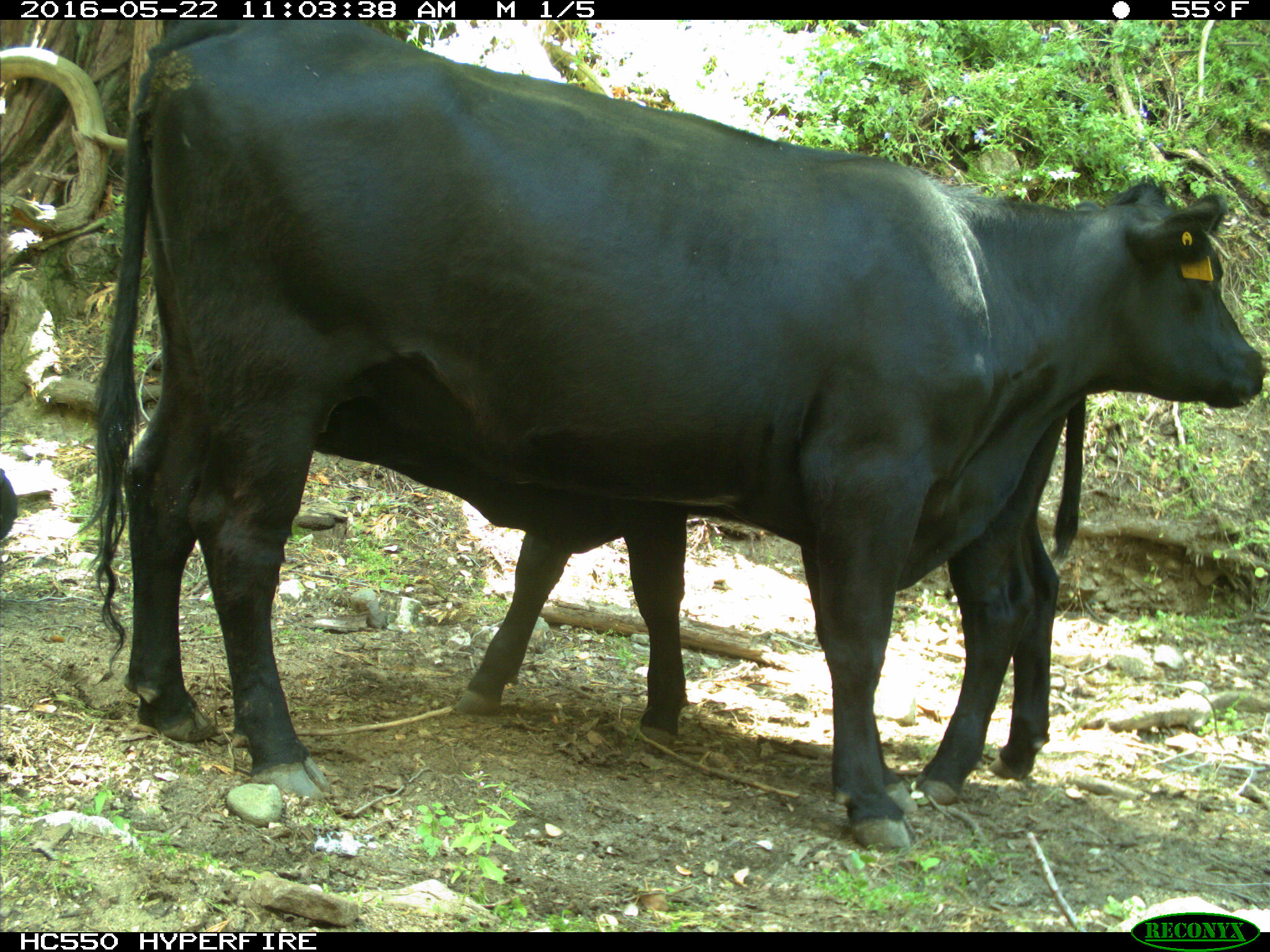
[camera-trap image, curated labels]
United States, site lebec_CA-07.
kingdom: Animalia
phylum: Chordata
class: Mammalia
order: Artiodactyla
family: Bovidae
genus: Bos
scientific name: Bos taurus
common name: domestic cow